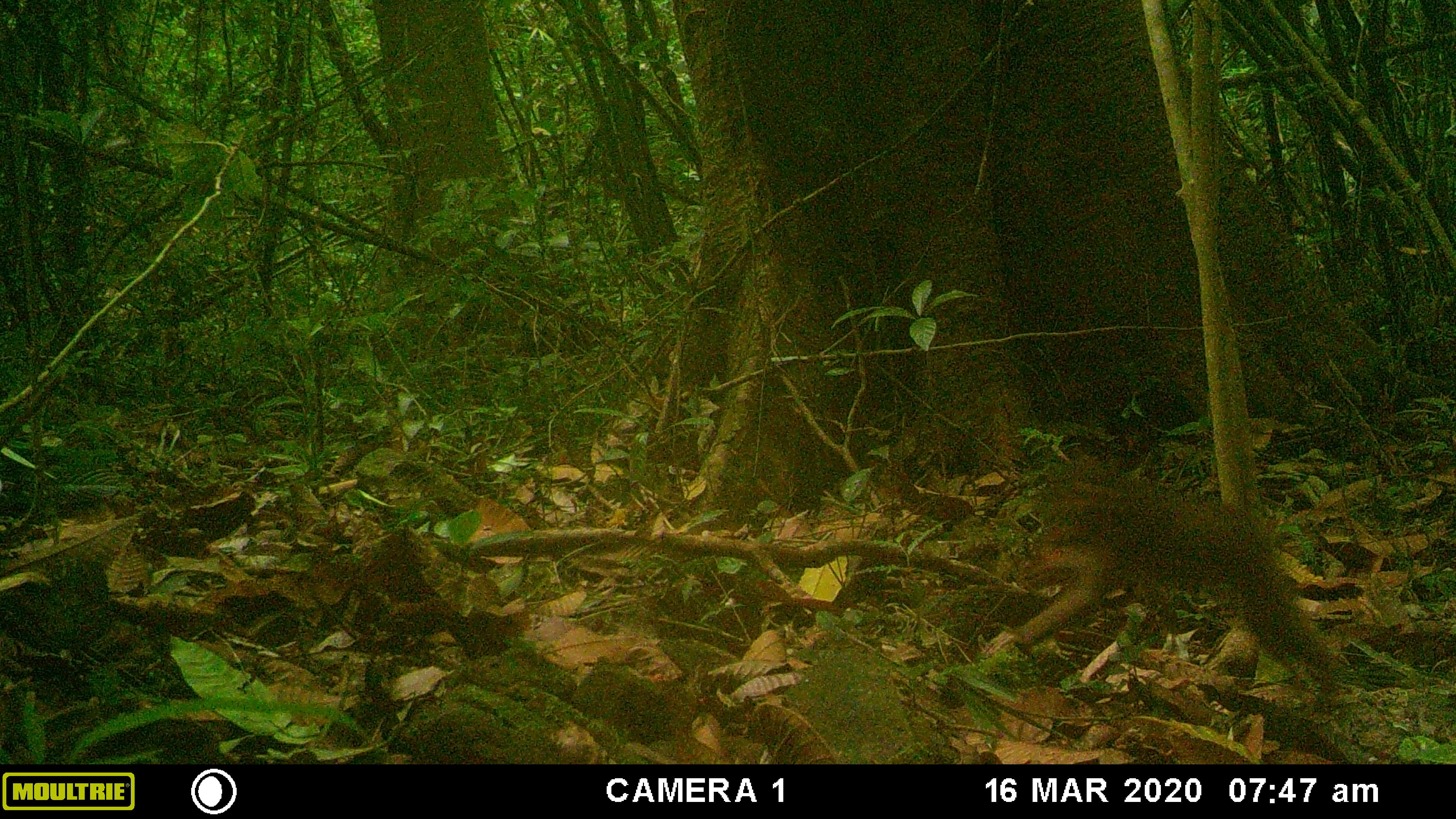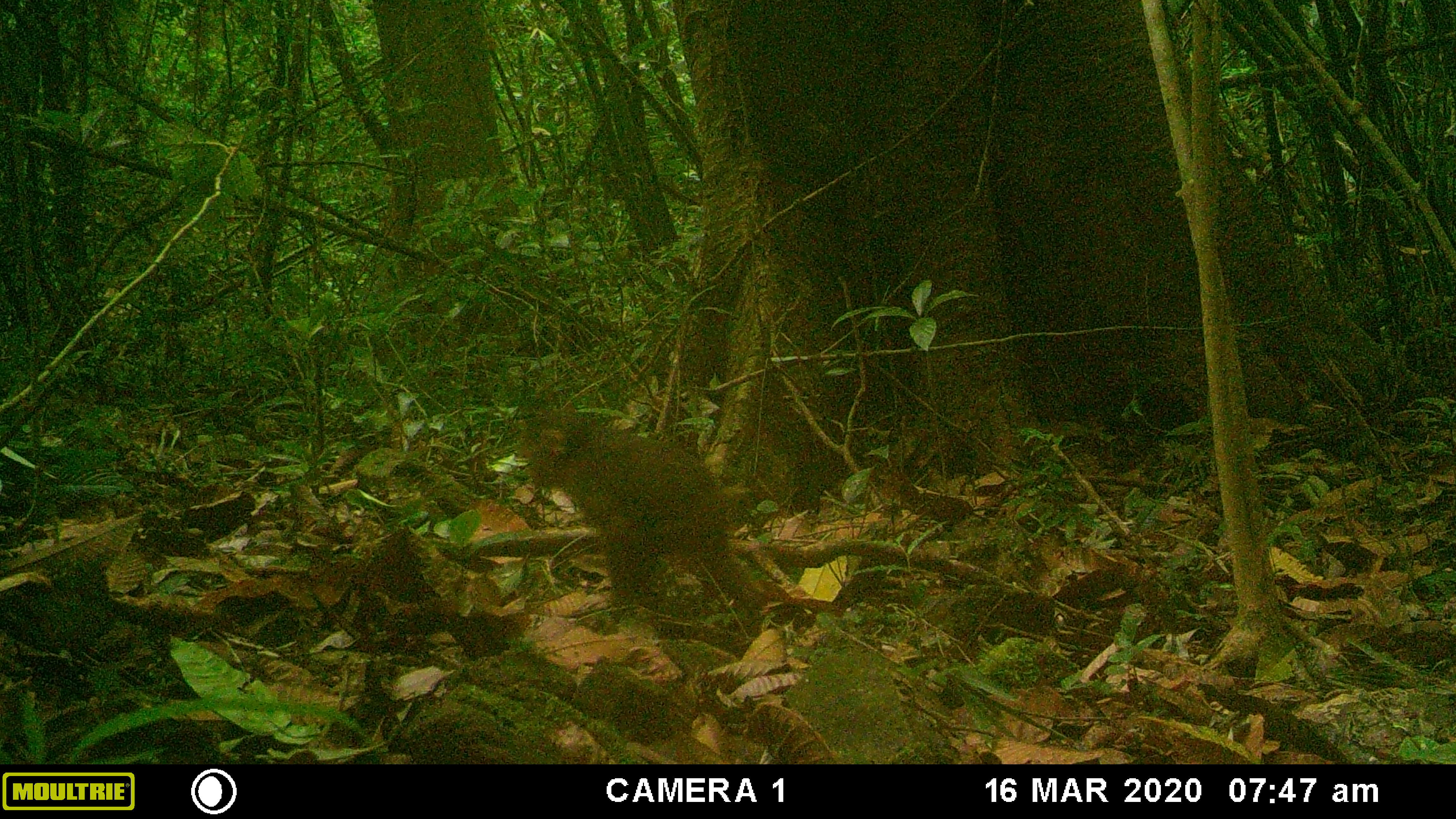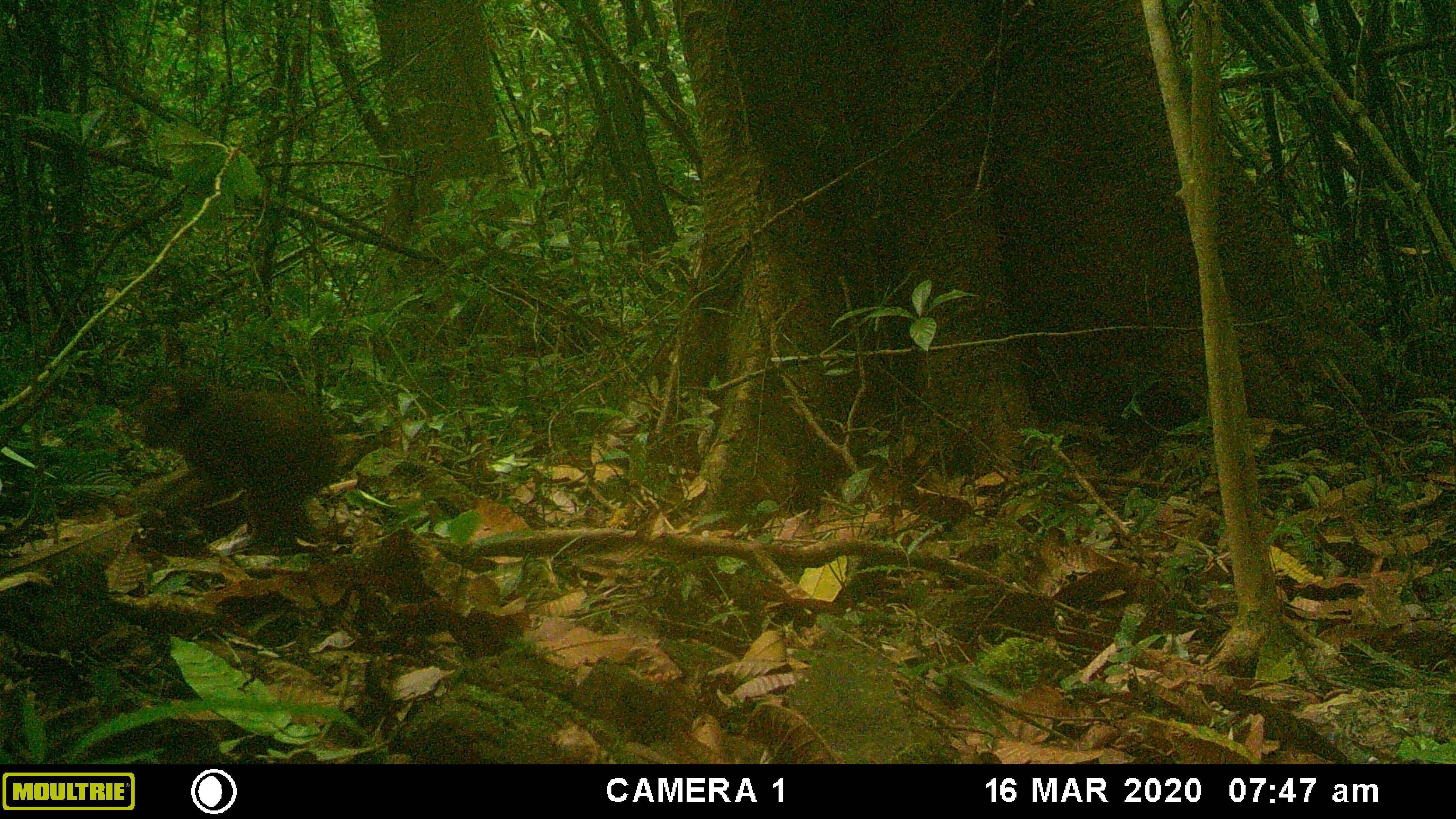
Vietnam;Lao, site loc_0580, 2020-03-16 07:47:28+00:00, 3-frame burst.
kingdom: Animalia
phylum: Chordata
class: Mammalia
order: Primates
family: Cercopithecidae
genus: Macaca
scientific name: Macaca arctoides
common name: stump-tailed macaque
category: stump tailed macaque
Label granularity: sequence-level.